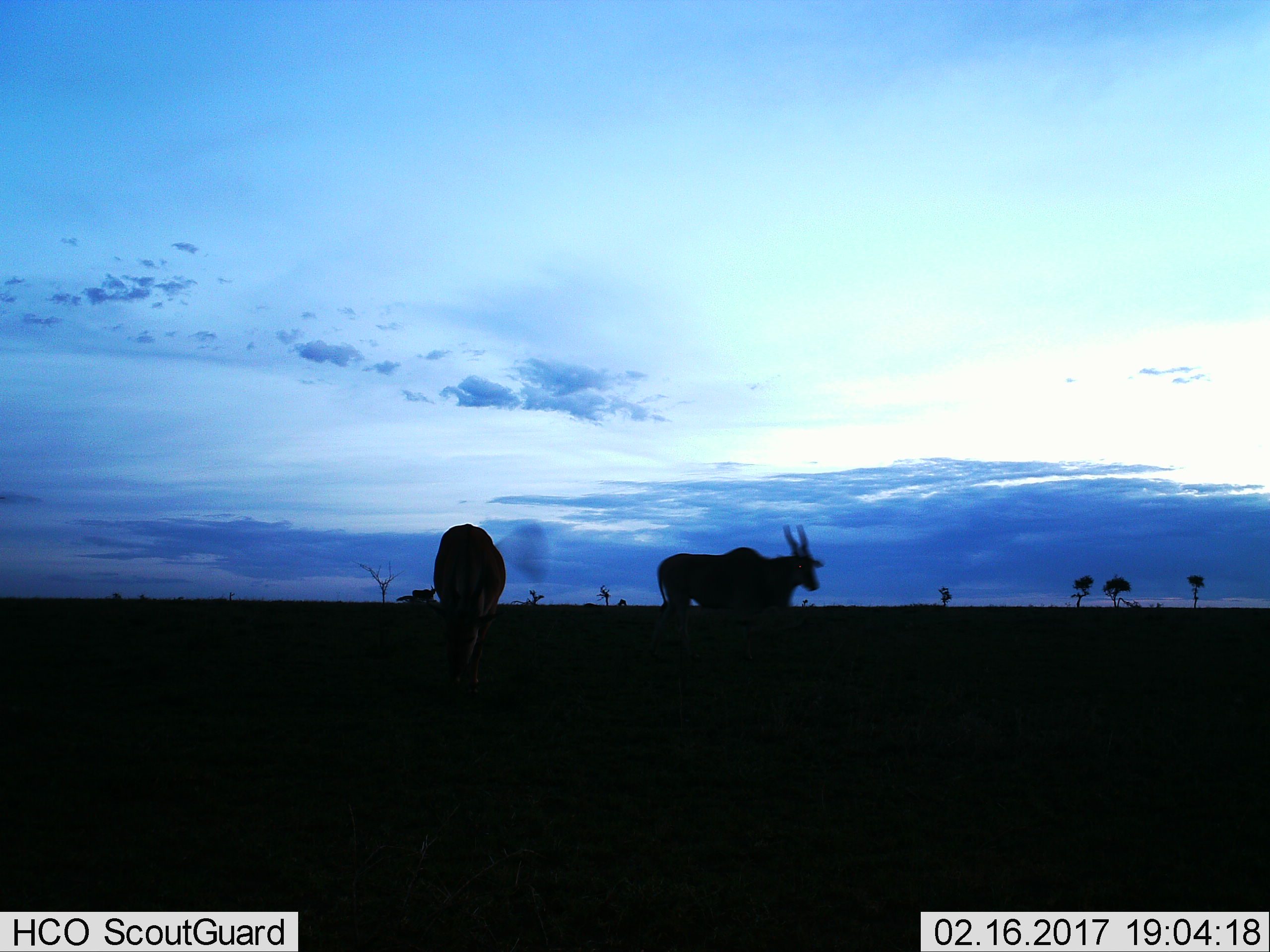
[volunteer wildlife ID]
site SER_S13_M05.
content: unidentified animal